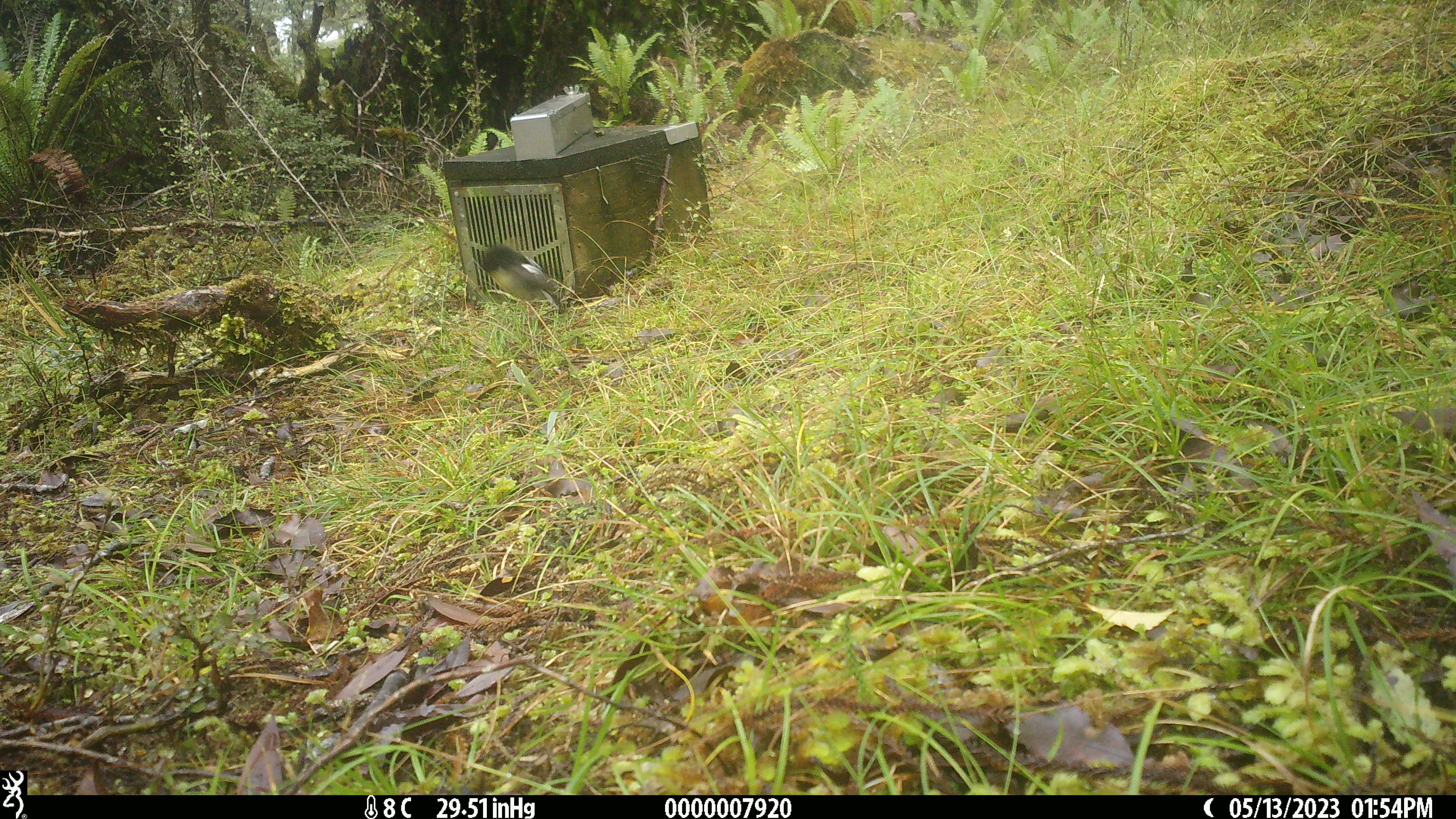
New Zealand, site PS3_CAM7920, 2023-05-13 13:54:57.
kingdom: Animalia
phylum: Chordata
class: Aves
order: Passeriformes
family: Petroicidae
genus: Petroica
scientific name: Petroica macrocephala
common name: tomtit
Tomtit (Petroica macrocephala).